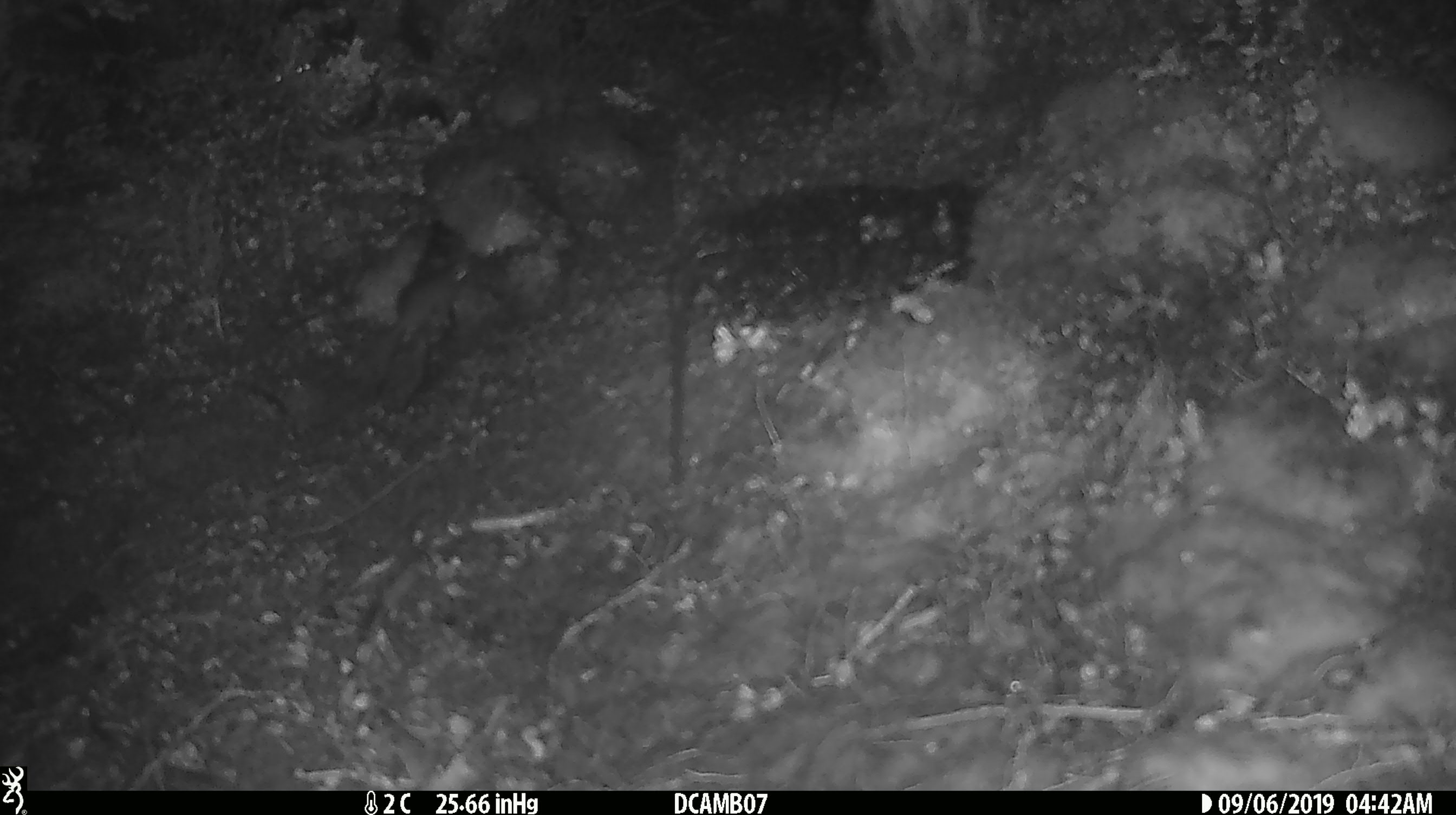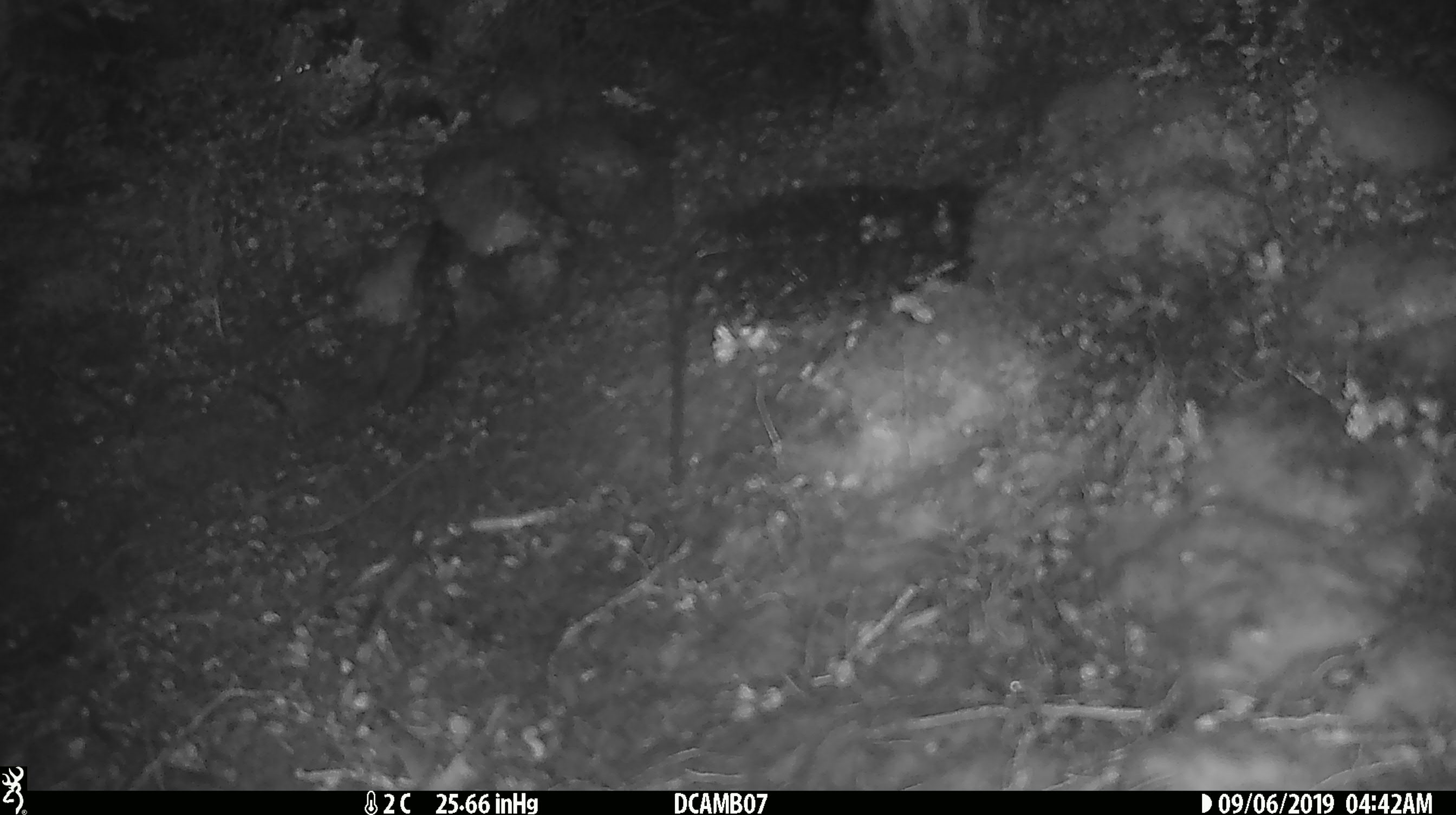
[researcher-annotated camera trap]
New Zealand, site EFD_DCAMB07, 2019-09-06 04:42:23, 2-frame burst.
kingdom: Animalia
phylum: Chordata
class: Mammalia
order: Rodentia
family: Muridae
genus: Mus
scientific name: Mus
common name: mouse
Mouse (Mus).